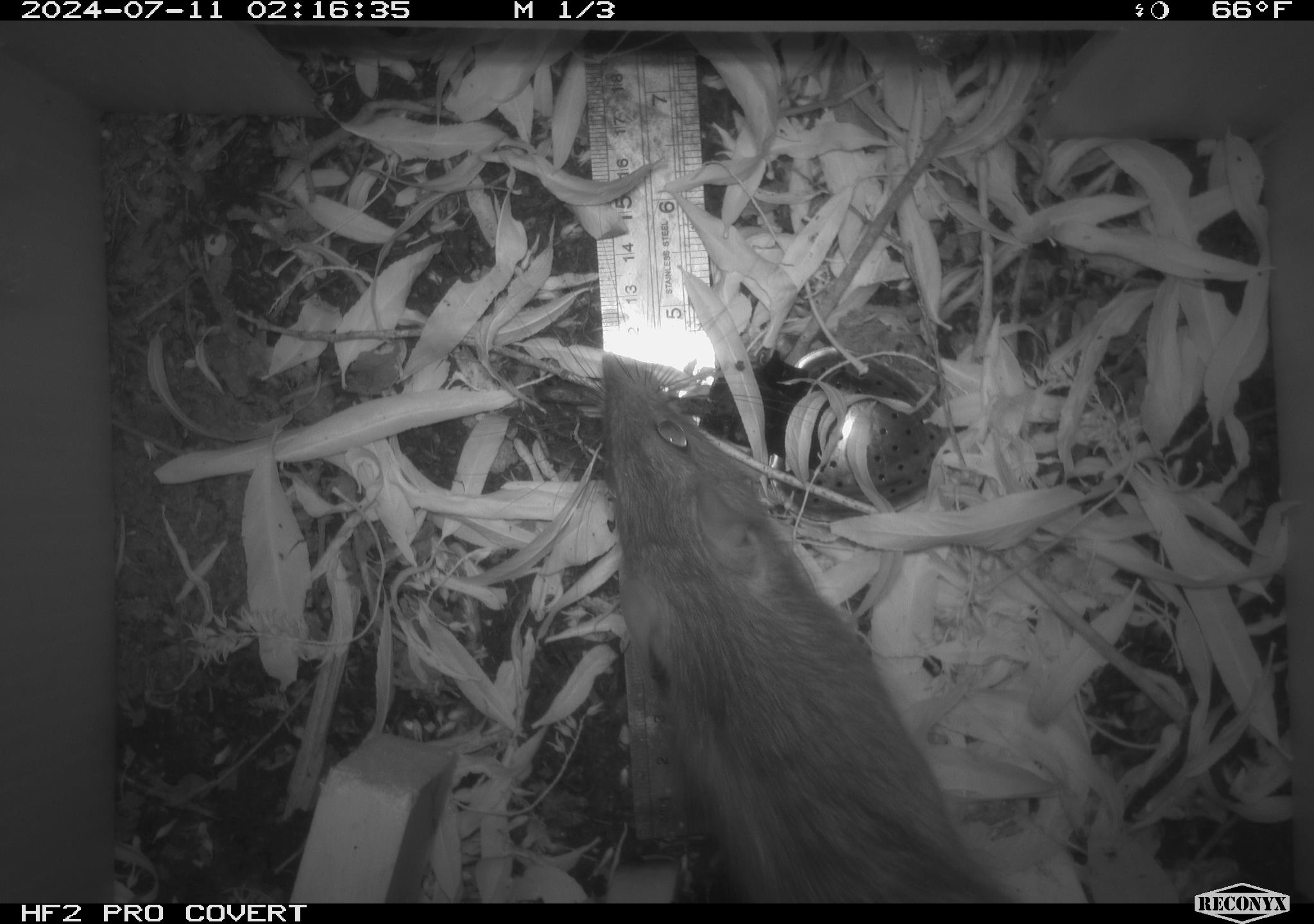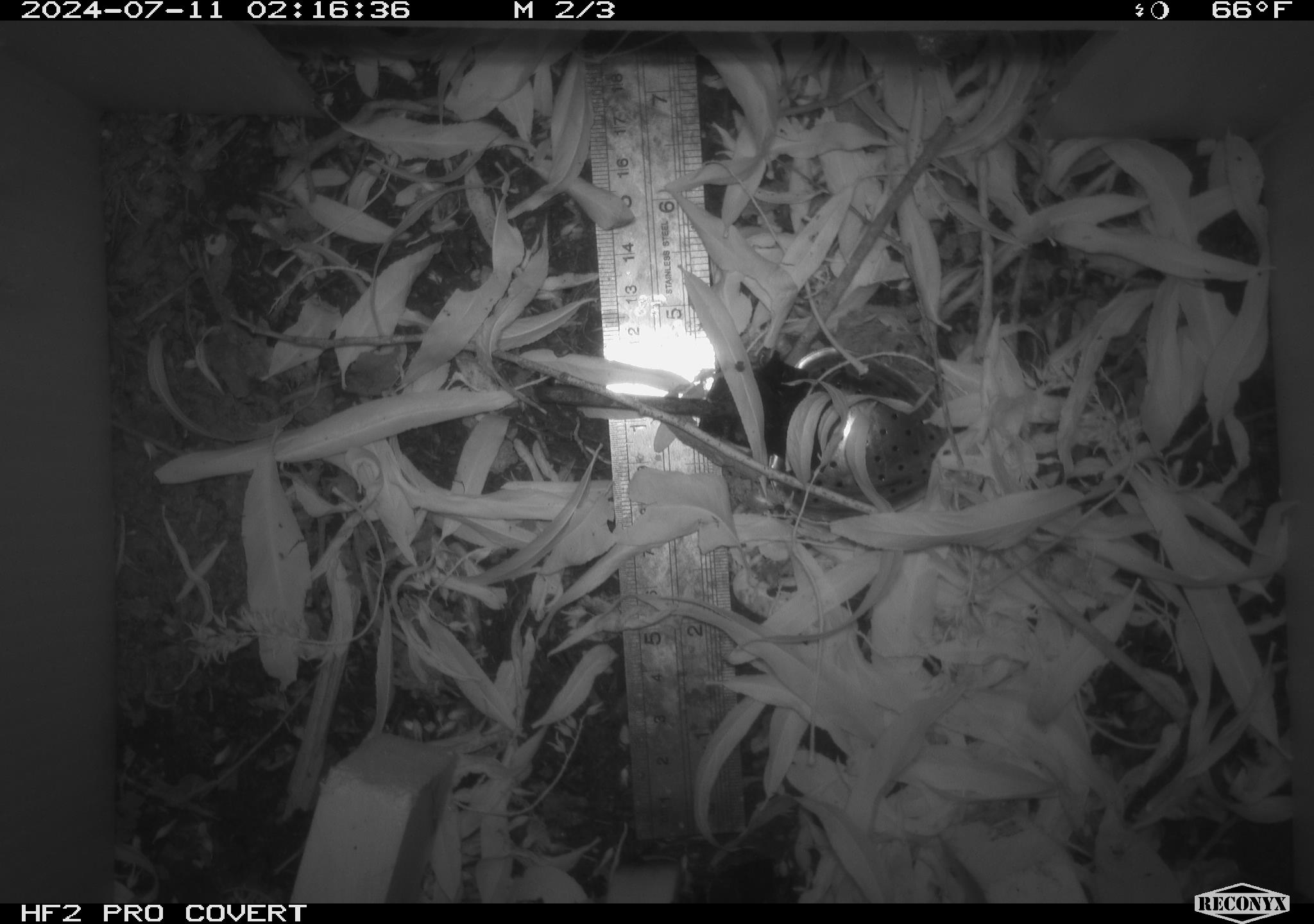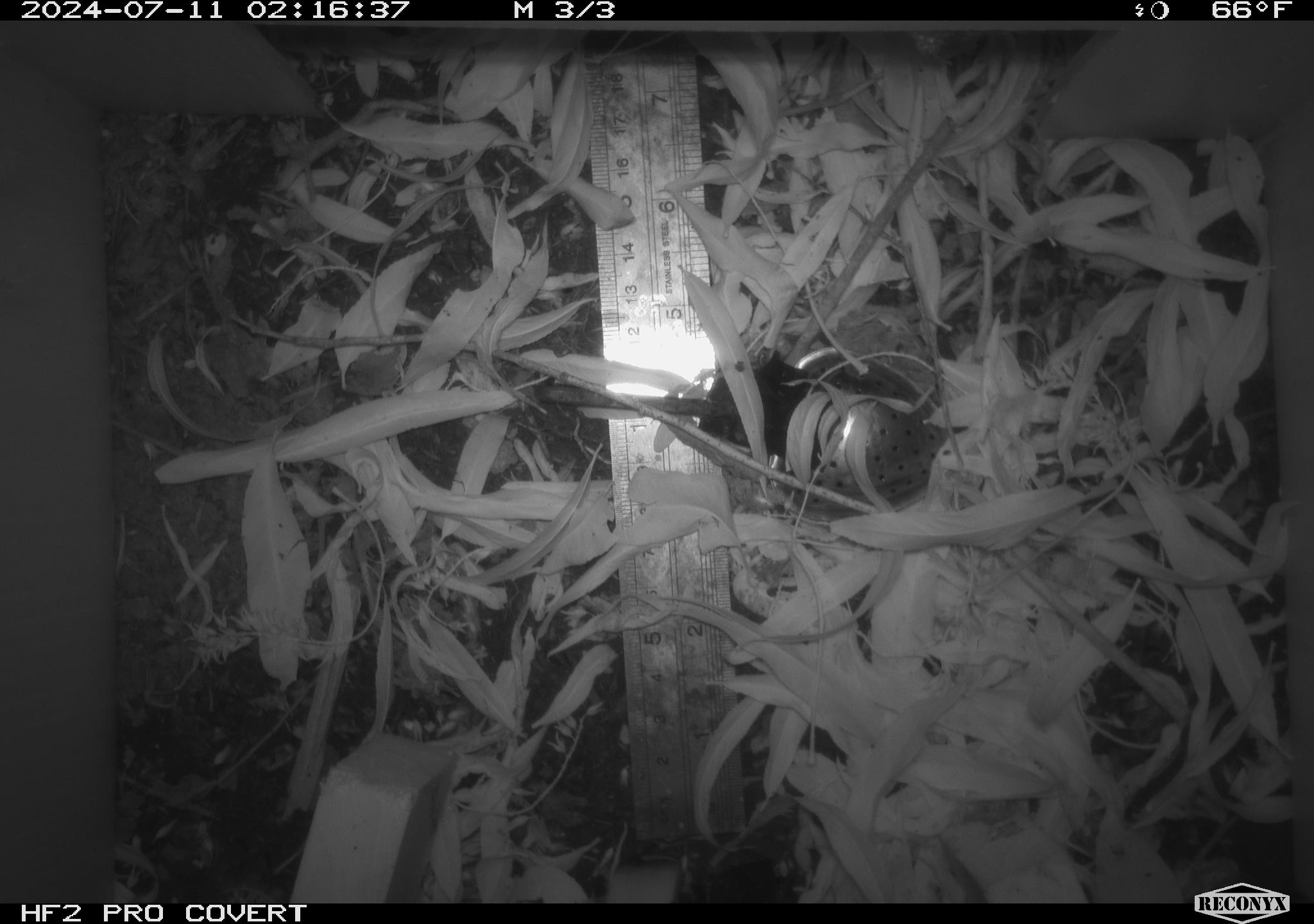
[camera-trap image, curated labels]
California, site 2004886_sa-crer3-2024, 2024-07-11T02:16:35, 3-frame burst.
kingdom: Animalia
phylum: Chordata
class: Mammalia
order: Rodentia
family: Muridae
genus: Rattus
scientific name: Rattus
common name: rat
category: rattus species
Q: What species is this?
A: Rattus species (rat) (Rattus).